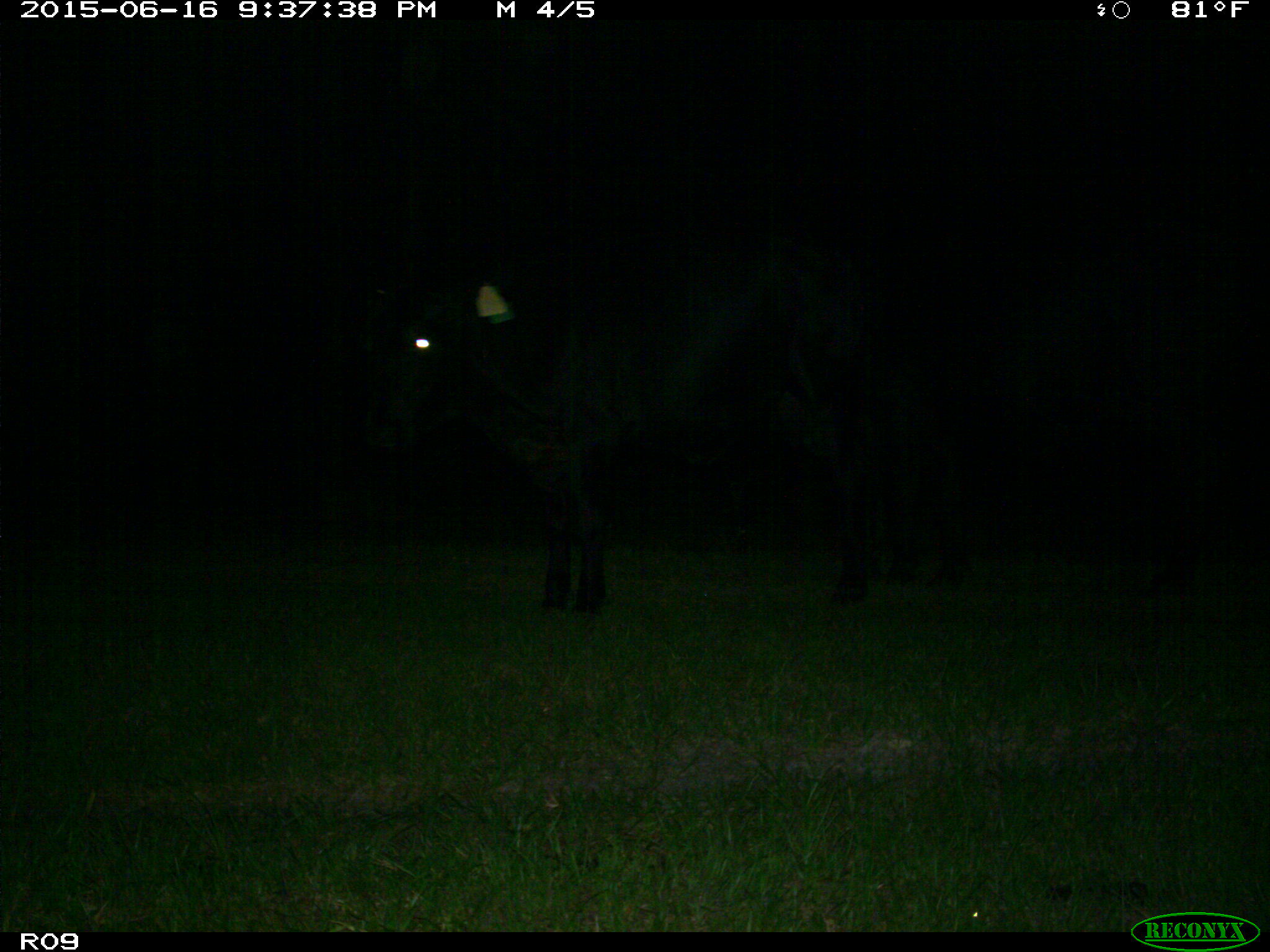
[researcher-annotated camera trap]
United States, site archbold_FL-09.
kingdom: Animalia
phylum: Chordata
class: Mammalia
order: Artiodactyla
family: Bovidae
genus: Bos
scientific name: Bos taurus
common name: domestic cow